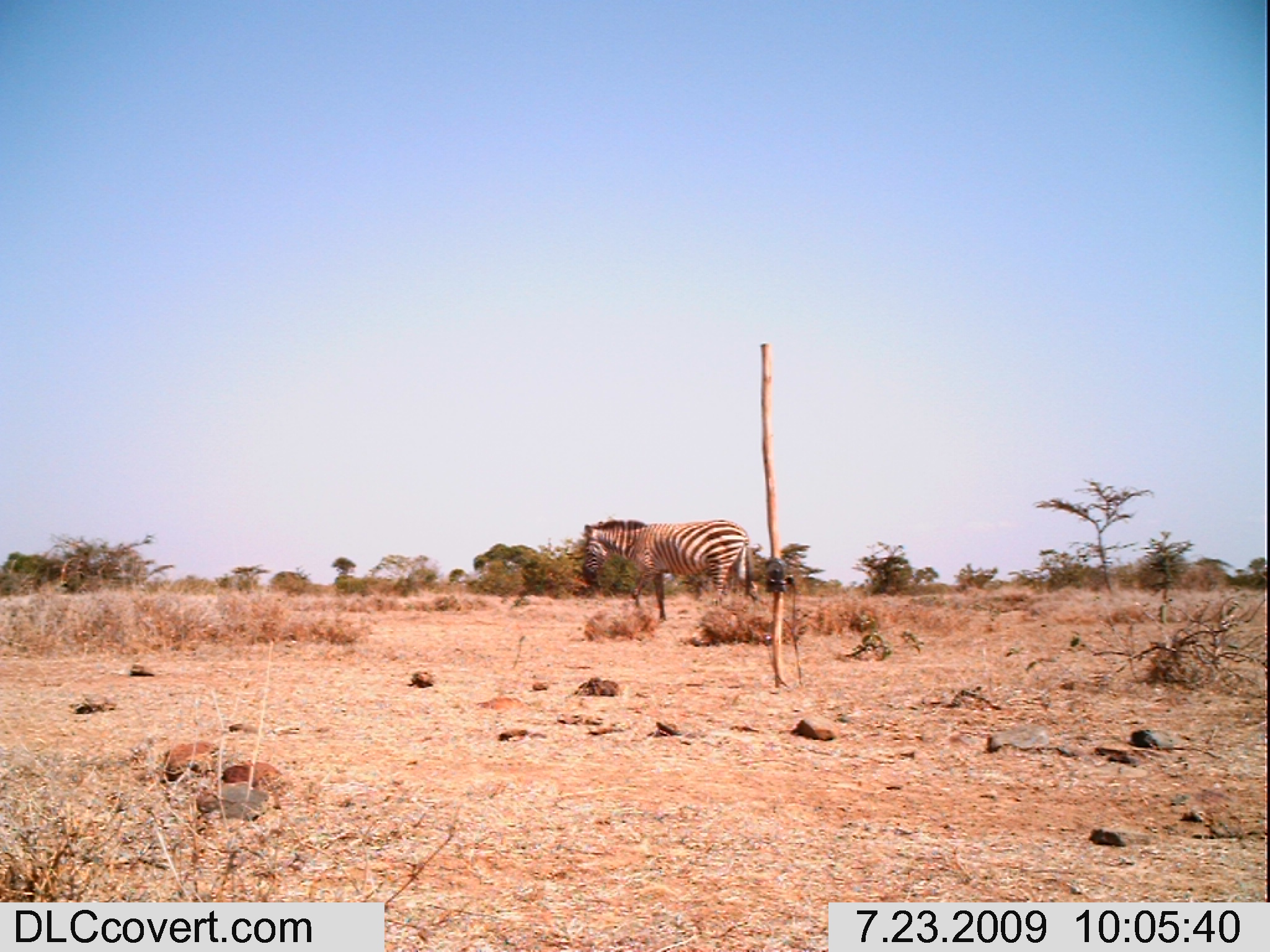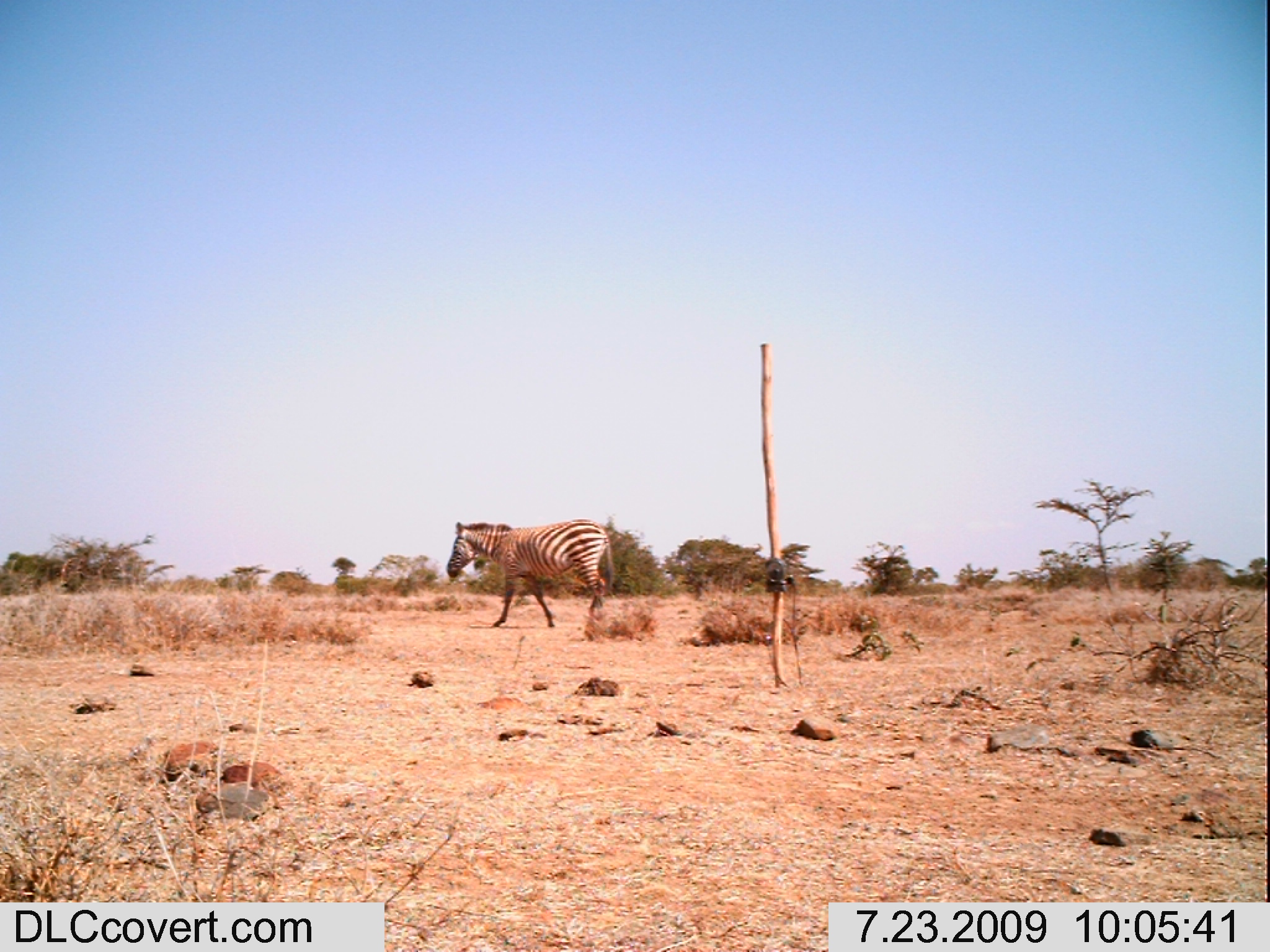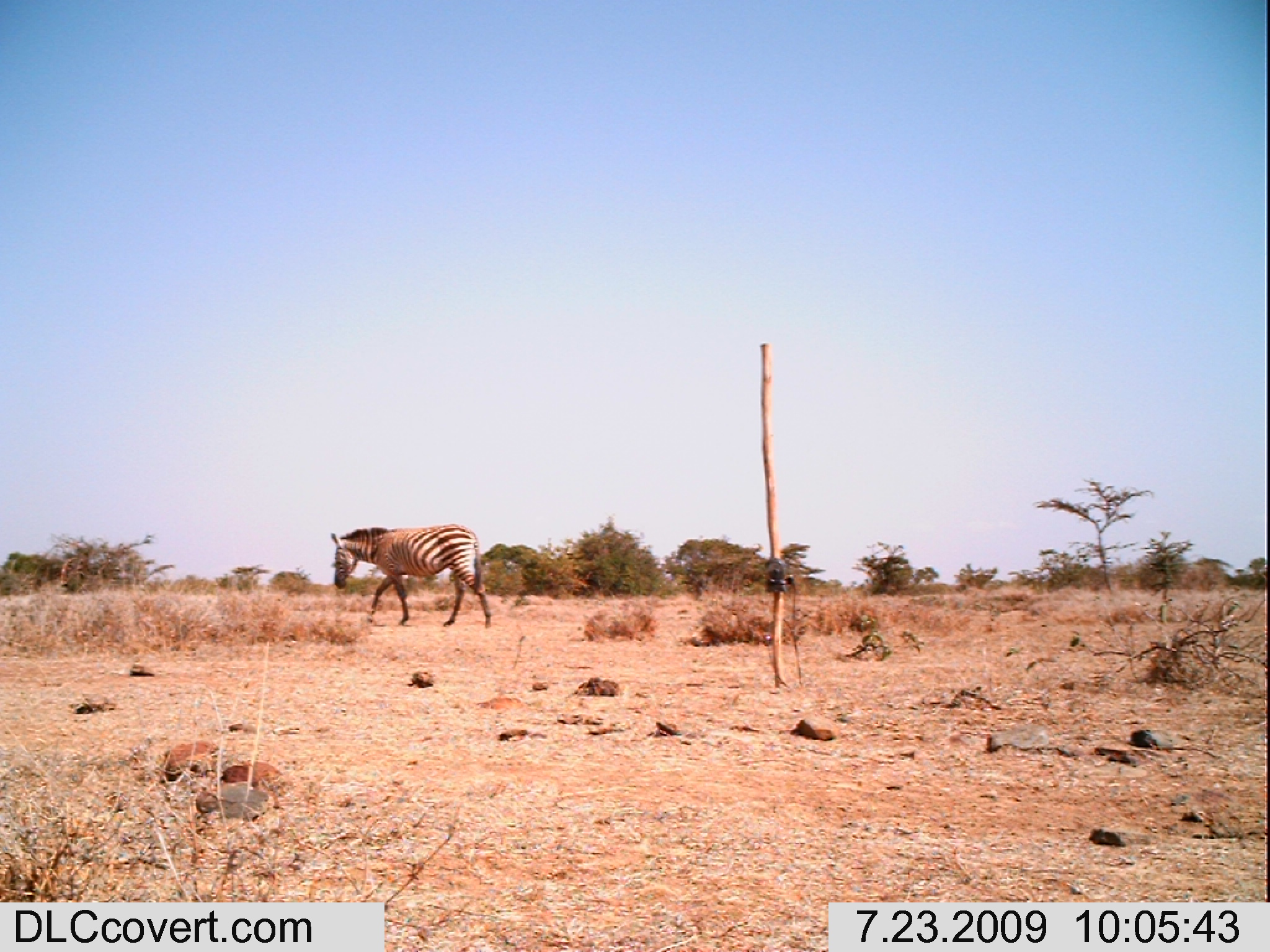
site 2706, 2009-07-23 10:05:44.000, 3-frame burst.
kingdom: Animalia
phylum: Chordata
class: Mammalia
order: Perissodactyla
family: Equidae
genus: Equus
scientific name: Equus quagga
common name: plains zebra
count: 1